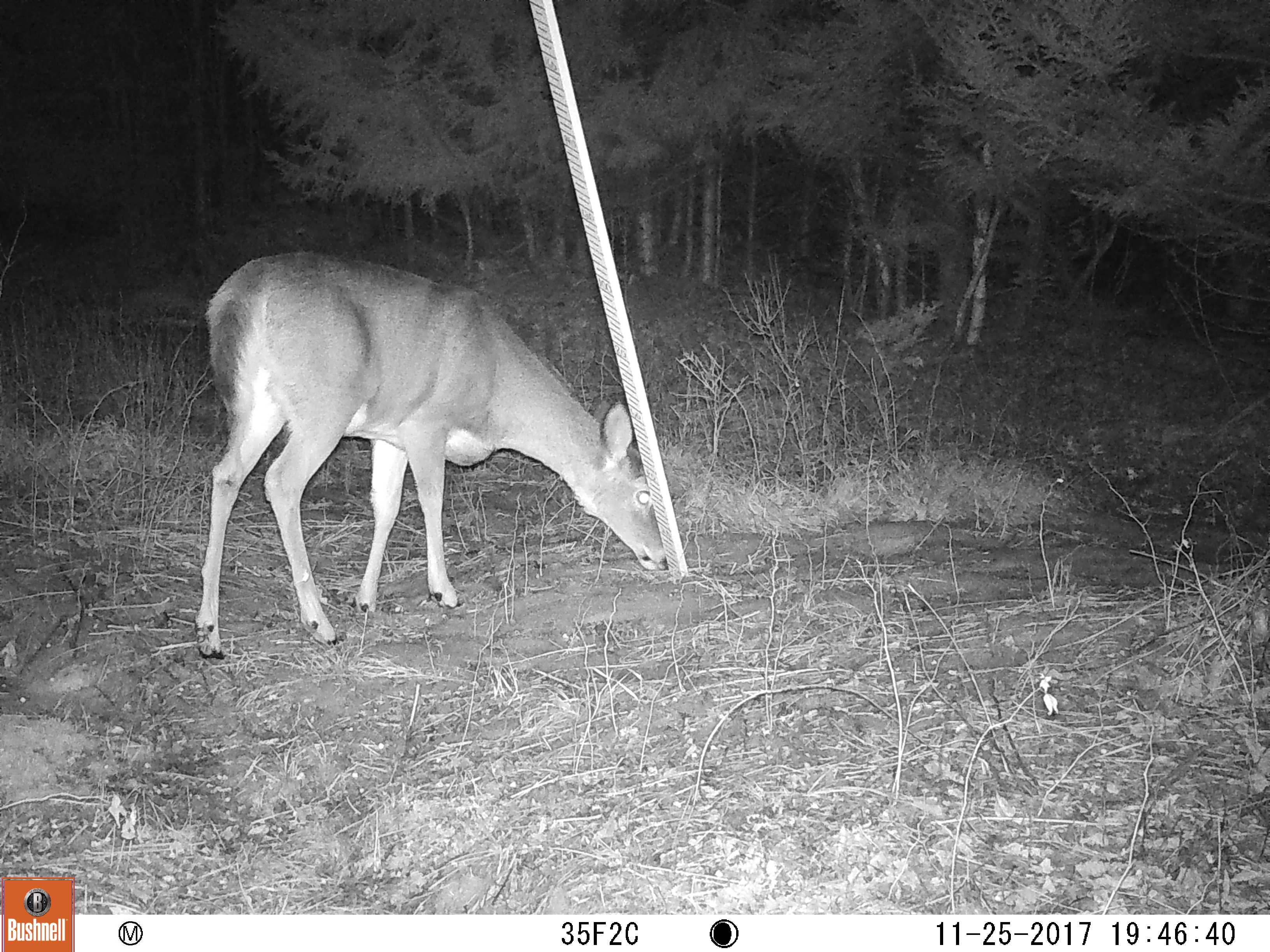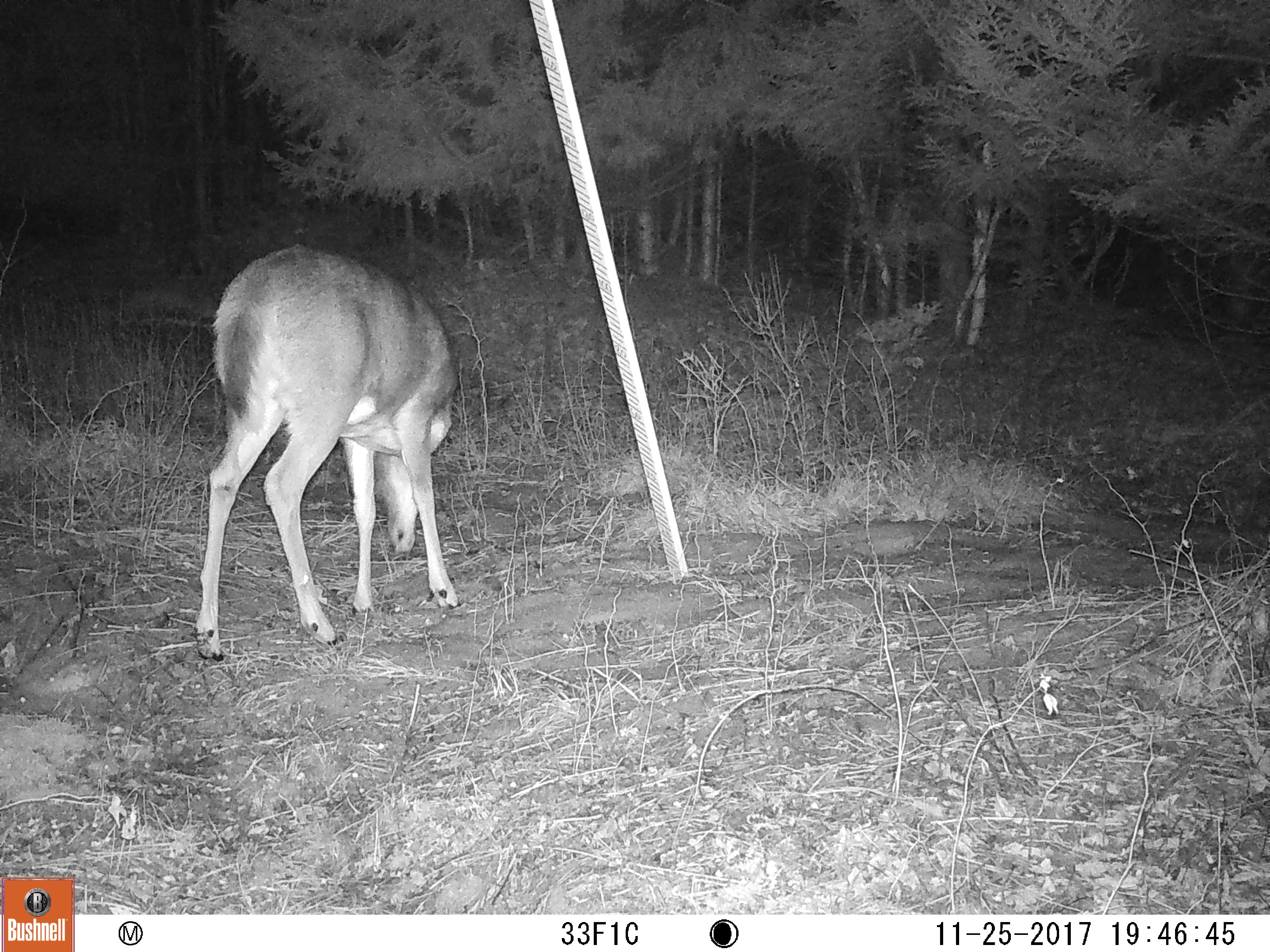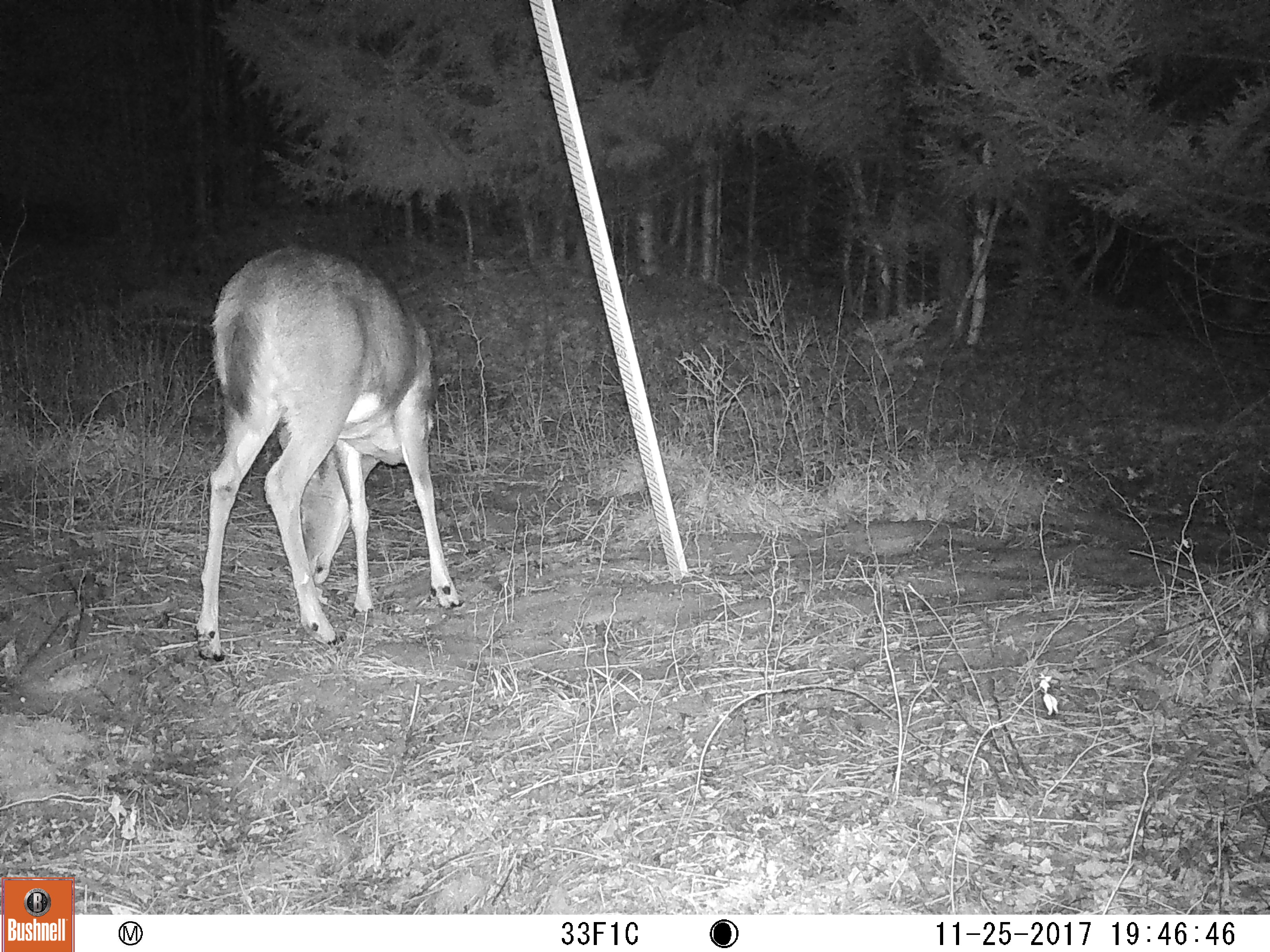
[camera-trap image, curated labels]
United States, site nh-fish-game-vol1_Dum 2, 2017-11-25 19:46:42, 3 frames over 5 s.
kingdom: Animalia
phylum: Chordata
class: Mammalia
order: Artiodactyla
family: Cervidae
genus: Odocoileus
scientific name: Odocoileus virginianus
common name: white-tailed deer